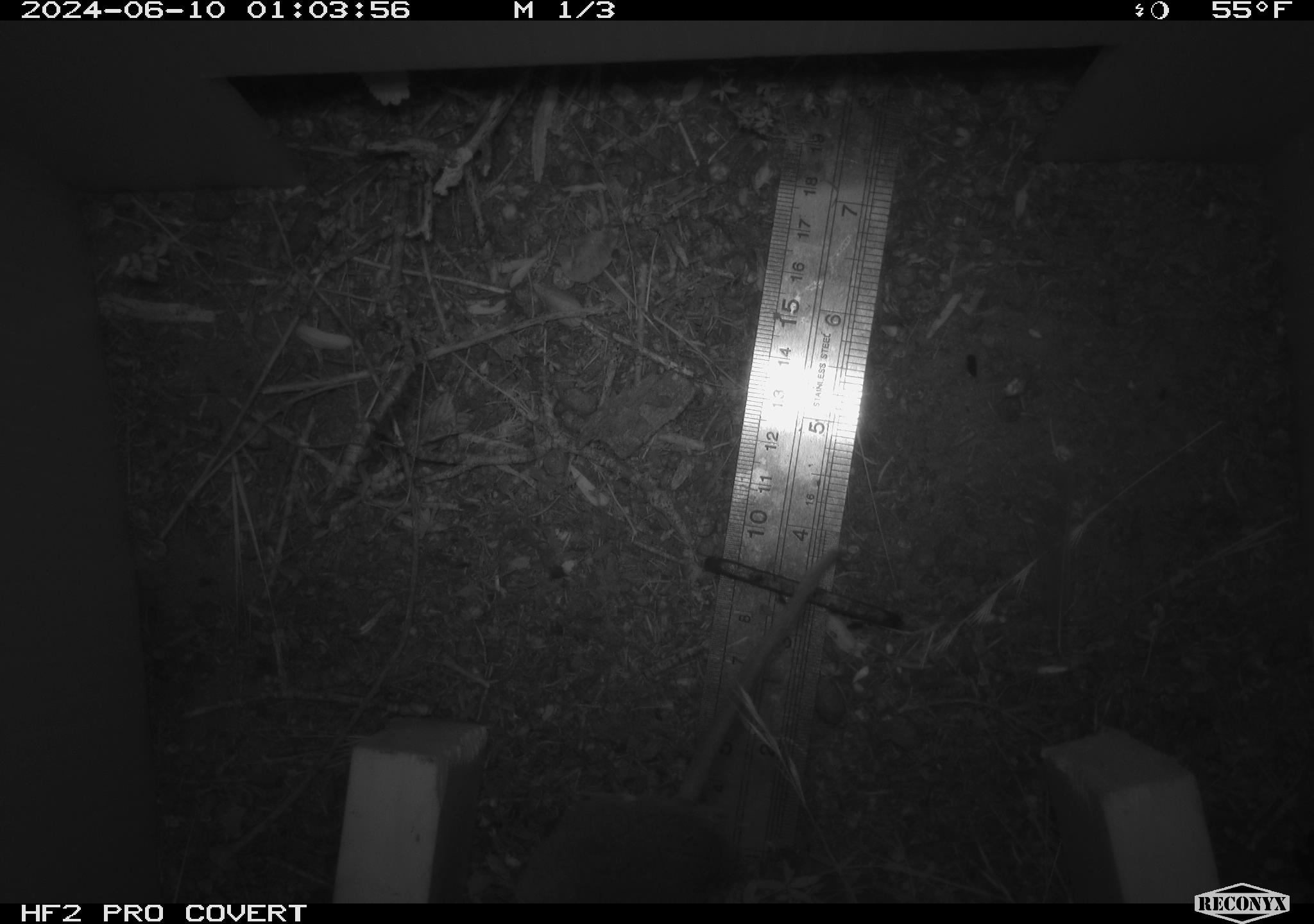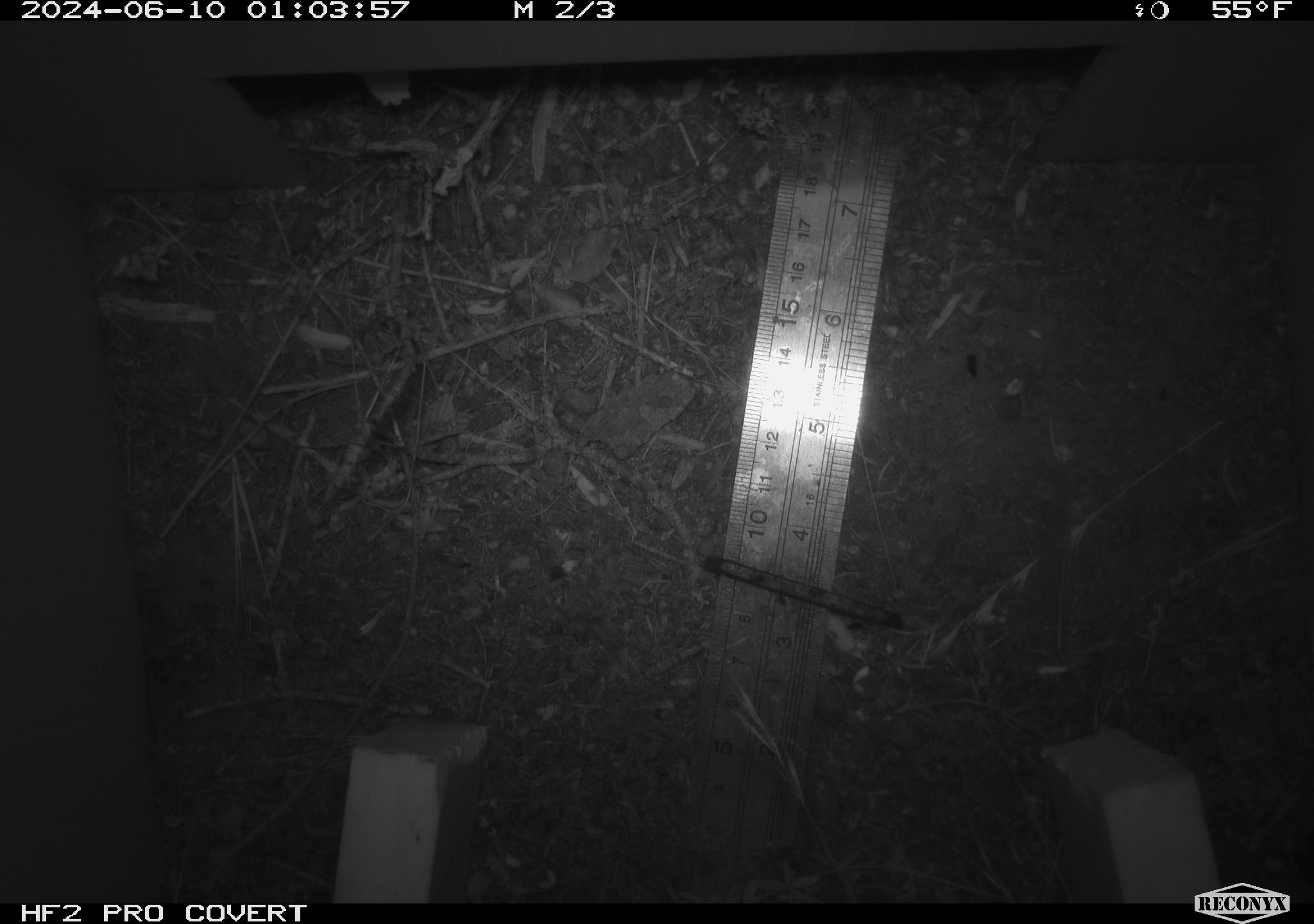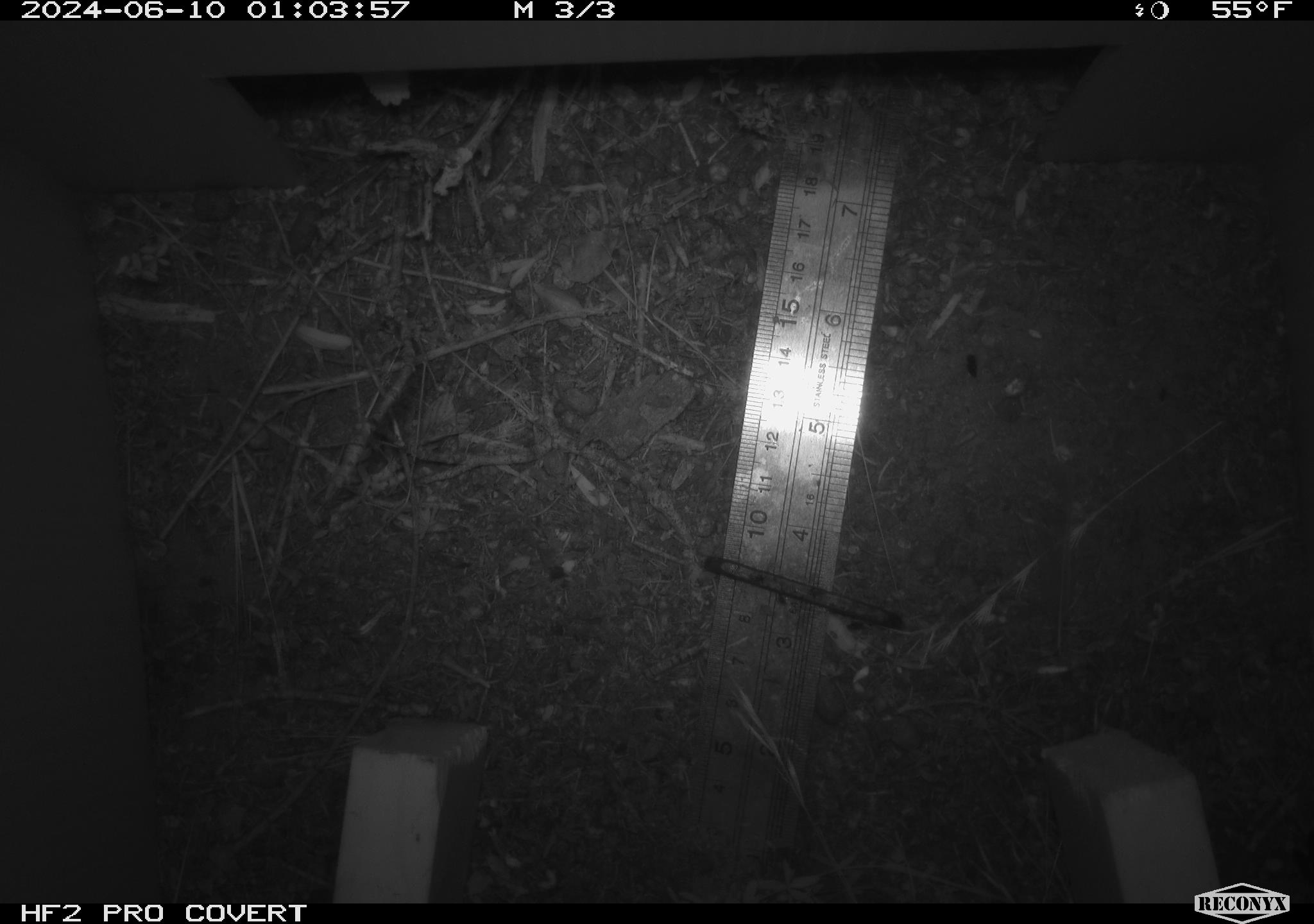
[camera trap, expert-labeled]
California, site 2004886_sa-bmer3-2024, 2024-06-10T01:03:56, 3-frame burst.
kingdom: Animalia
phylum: Chordata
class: Mammalia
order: Rodentia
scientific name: Rodentia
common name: mouse species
Mouse species (Rodentia).